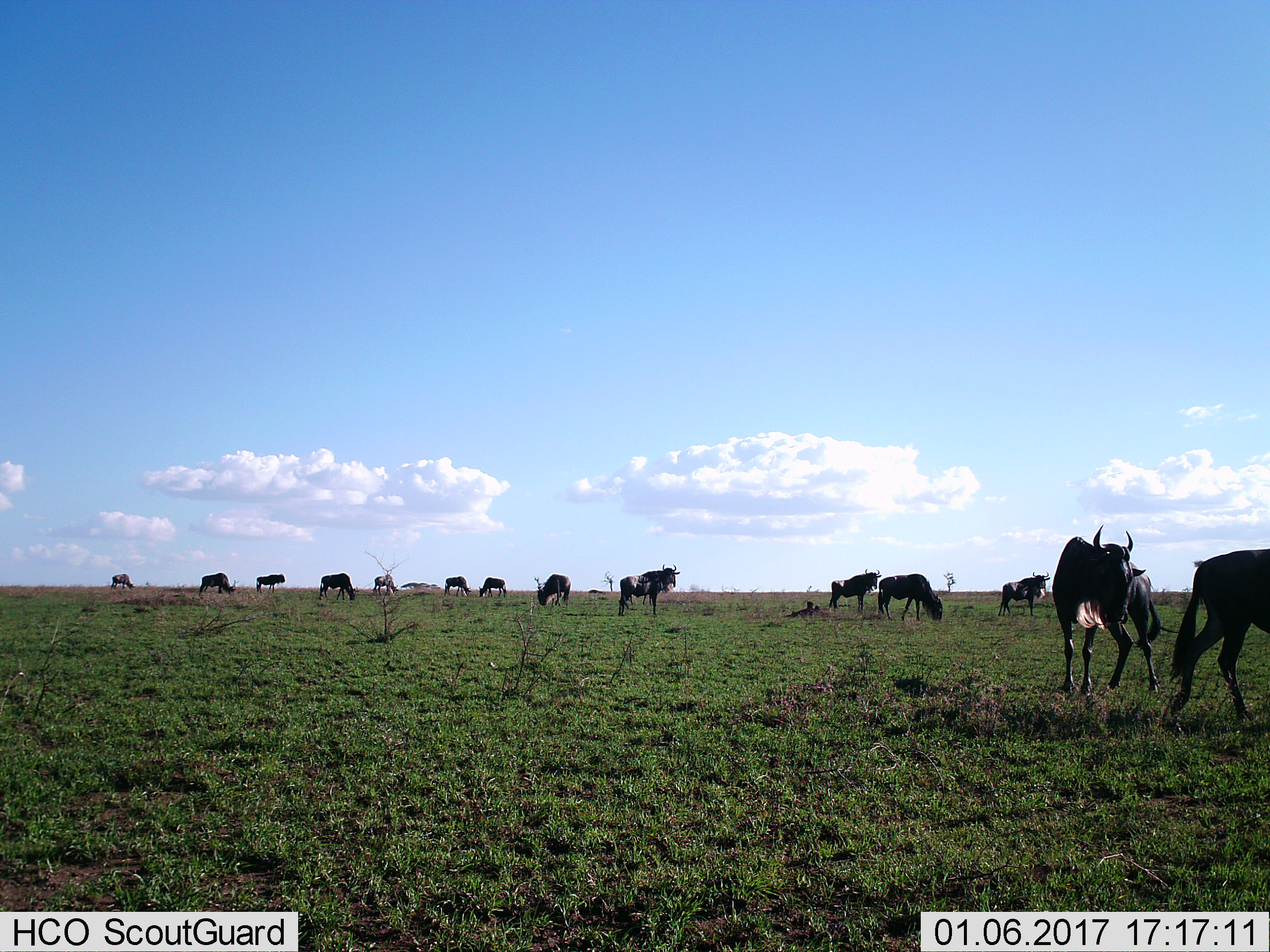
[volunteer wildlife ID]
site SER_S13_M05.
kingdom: Animalia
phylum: Chordata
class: Mammalia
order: Artiodactyla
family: Bovidae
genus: Connochaetes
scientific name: Connochaetes taurinus taurinus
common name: blue wildebeest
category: wildebeestblue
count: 11-50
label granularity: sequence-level